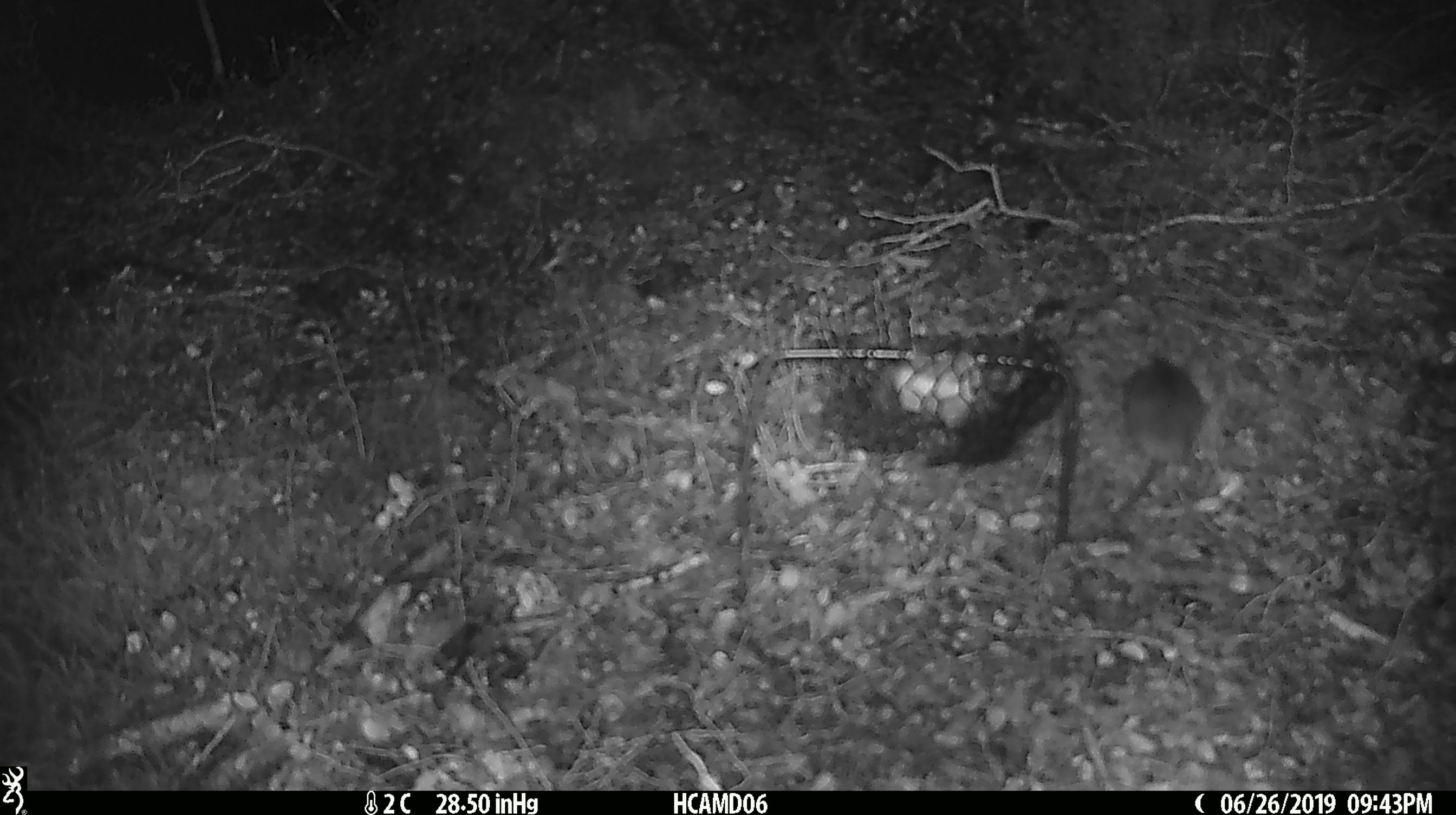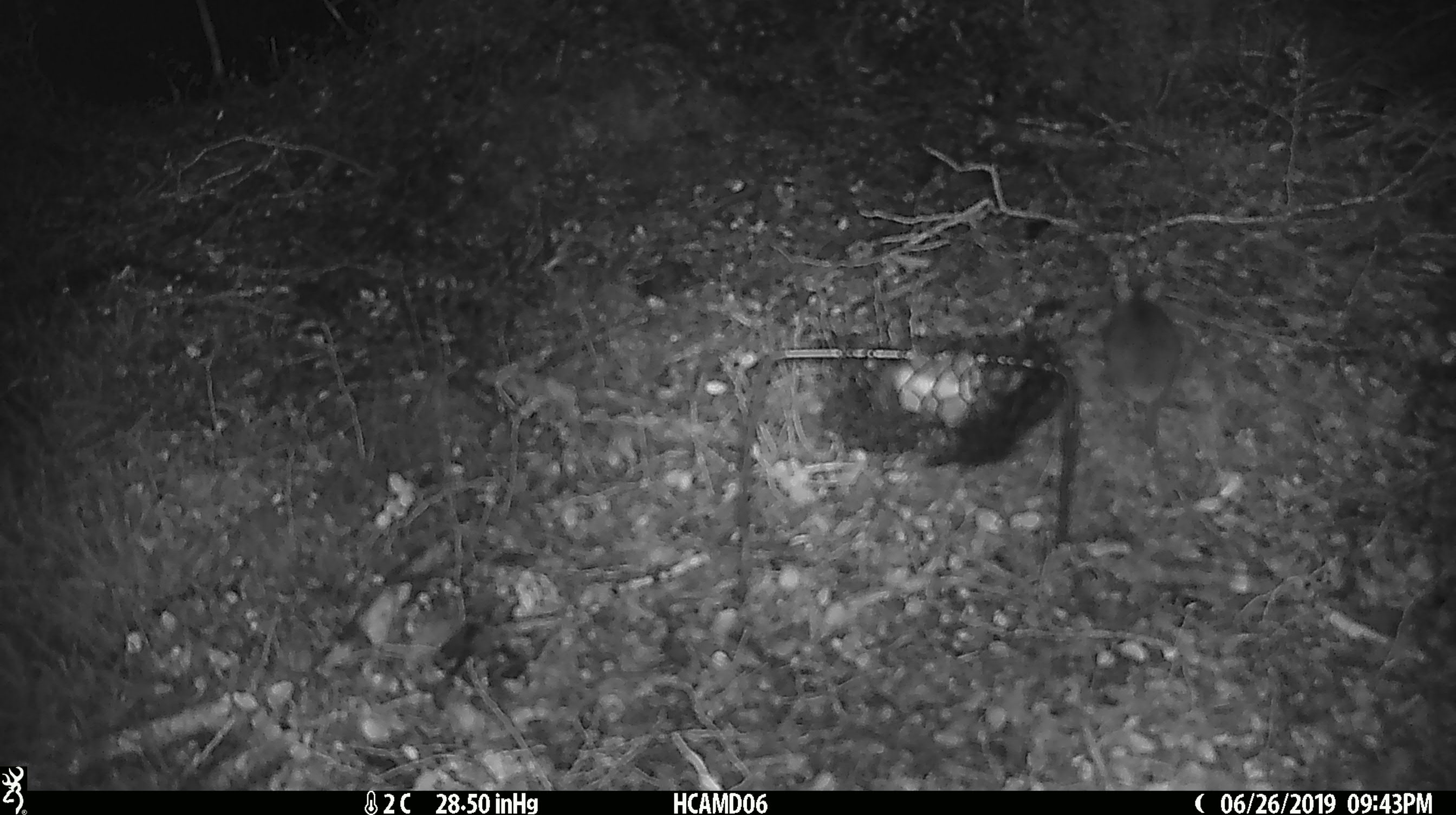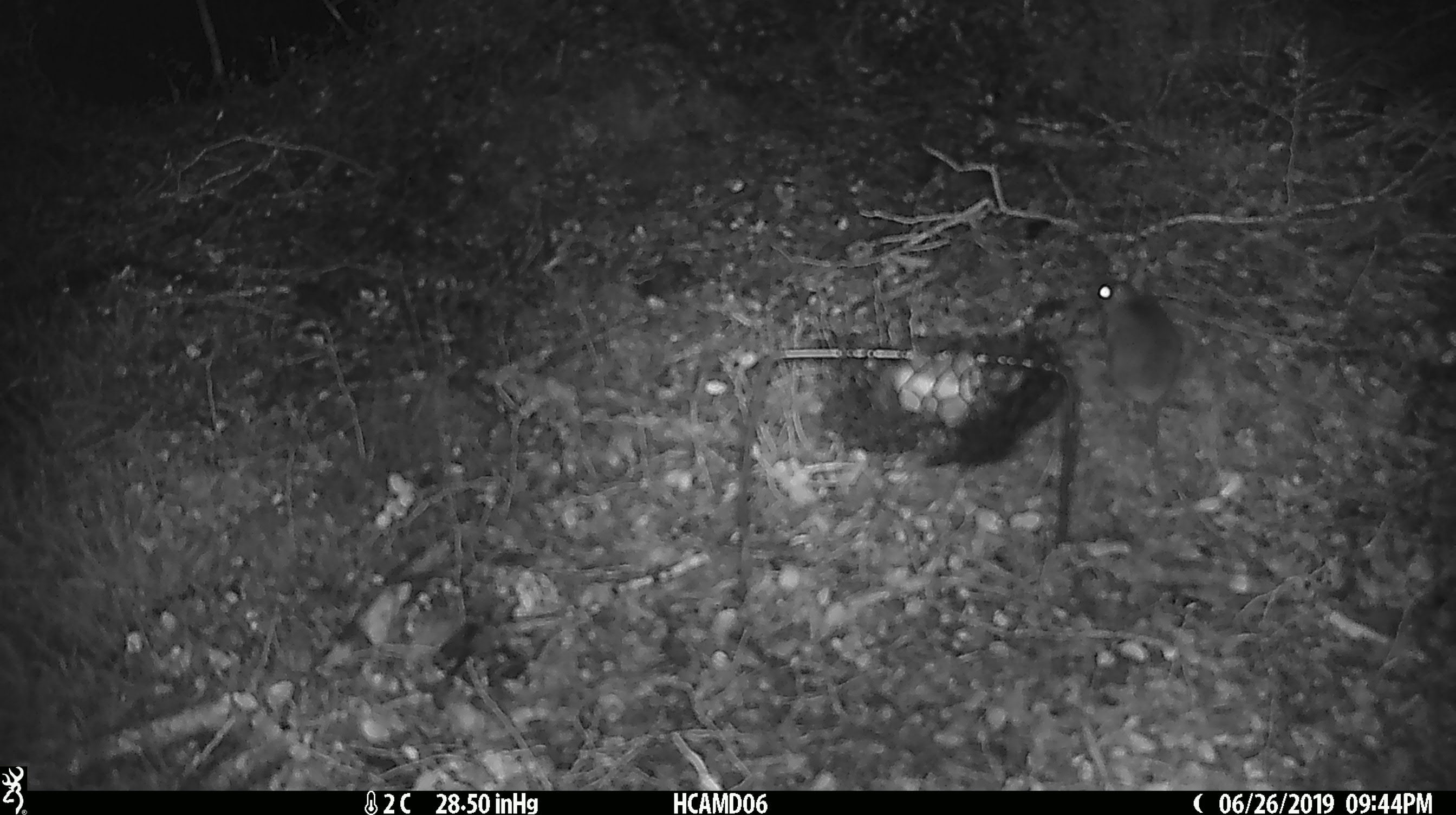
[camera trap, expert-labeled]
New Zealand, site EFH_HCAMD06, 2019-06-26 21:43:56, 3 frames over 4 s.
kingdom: Animalia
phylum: Chordata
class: Mammalia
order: Rodentia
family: Muridae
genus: Mus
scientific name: Mus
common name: mouse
Mouse (Mus).